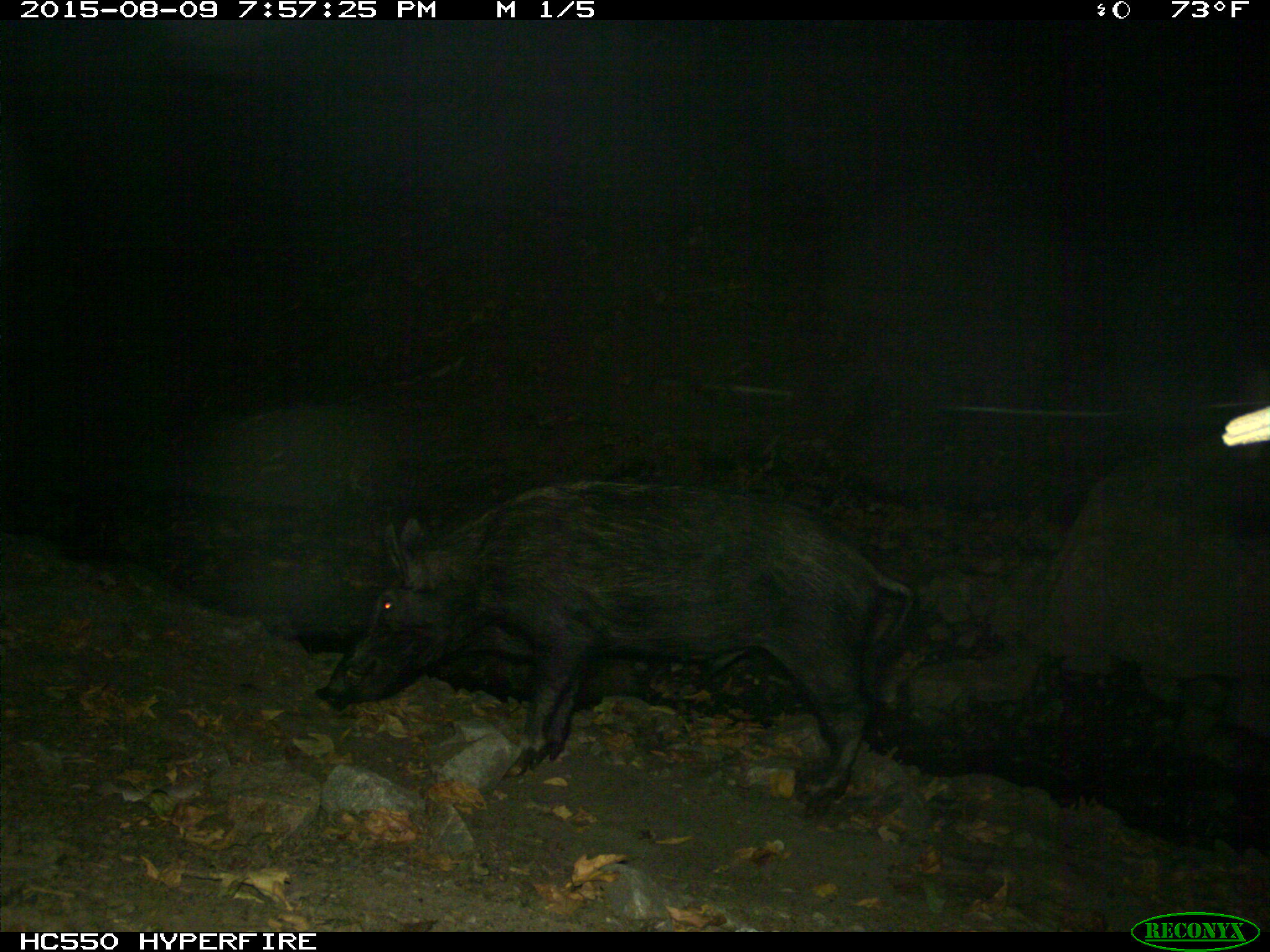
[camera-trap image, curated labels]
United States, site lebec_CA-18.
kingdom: Animalia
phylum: Chordata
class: Mammalia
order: Artiodactyla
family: Suidae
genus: Sus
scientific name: Sus scrofa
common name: wild boar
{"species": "Sus scrofa (wild boar)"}